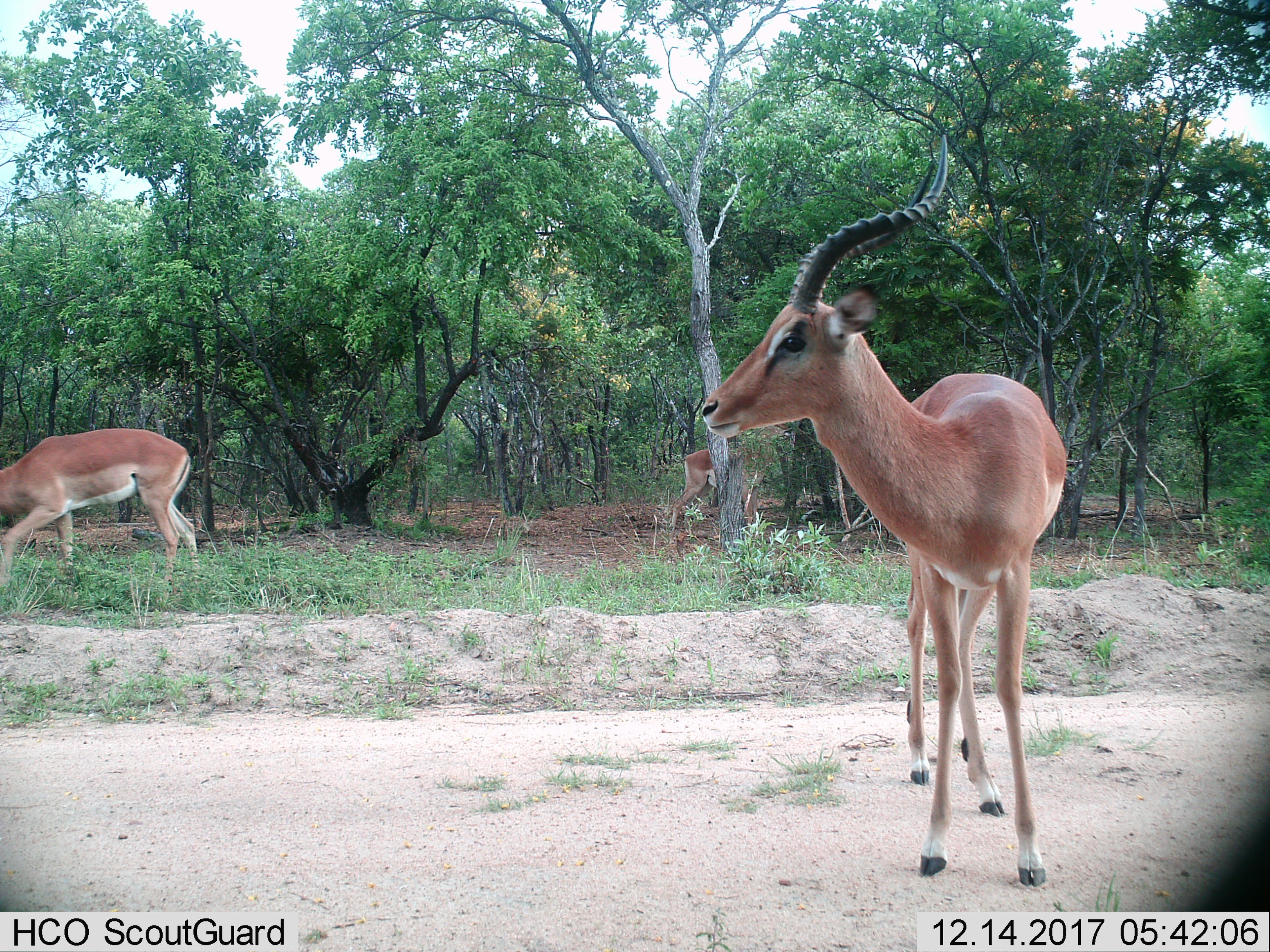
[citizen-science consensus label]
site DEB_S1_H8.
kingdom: Animalia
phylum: Chordata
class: Mammalia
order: Artiodactyla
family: Bovidae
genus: Aepyceros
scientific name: Aepyceros melampus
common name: impala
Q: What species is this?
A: Impala (Aepyceros melampus).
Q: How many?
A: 3.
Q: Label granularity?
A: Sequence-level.